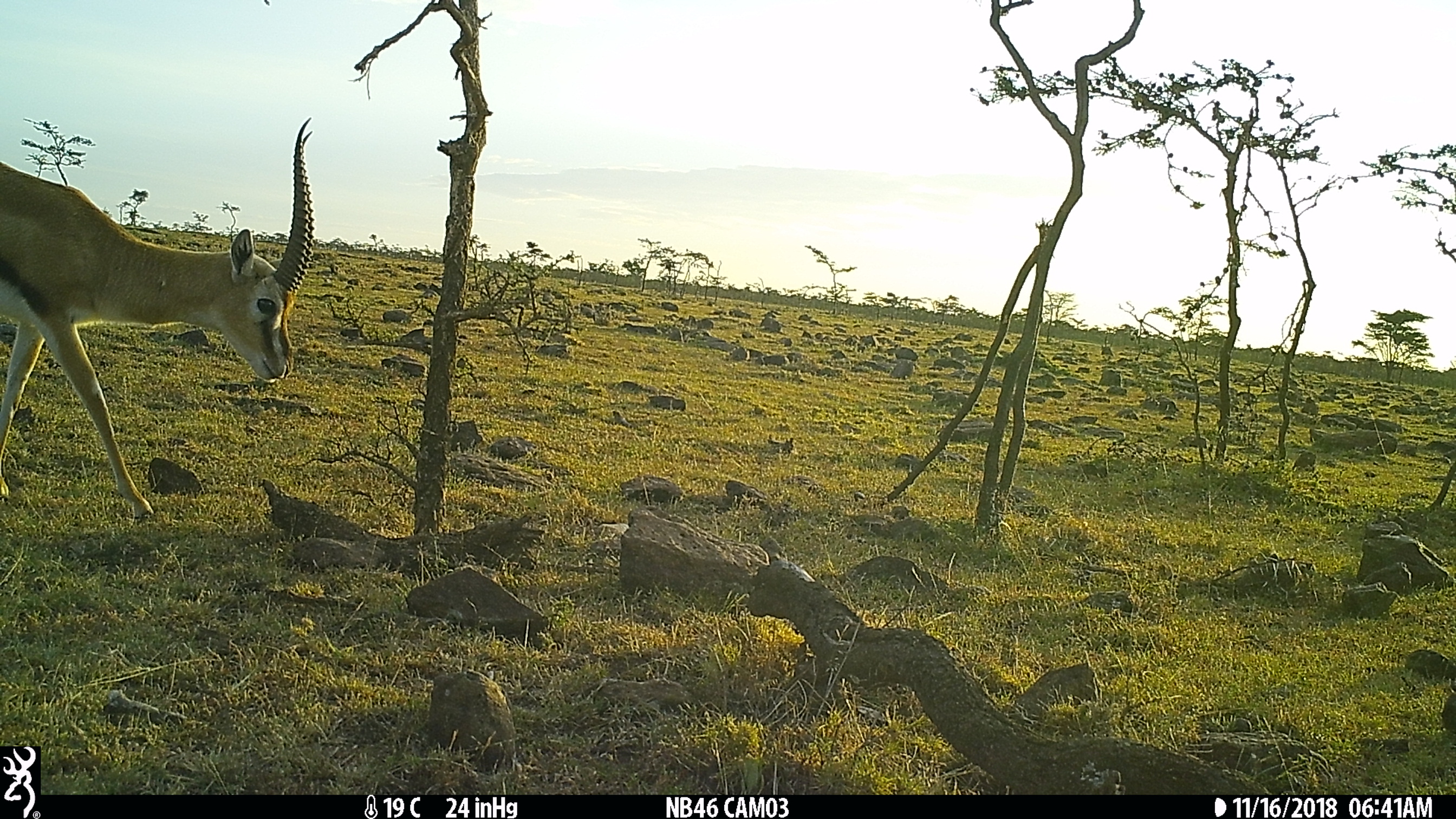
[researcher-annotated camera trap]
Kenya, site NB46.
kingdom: Animalia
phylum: Chordata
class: Mammalia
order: Artiodactyla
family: Bovidae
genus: Eudorcas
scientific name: Eudorcas thomsonii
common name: thomon's gazelle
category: gazelle thomsons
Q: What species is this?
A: Gazelle thomsons (thomon's gazelle) (Eudorcas thomsonii).